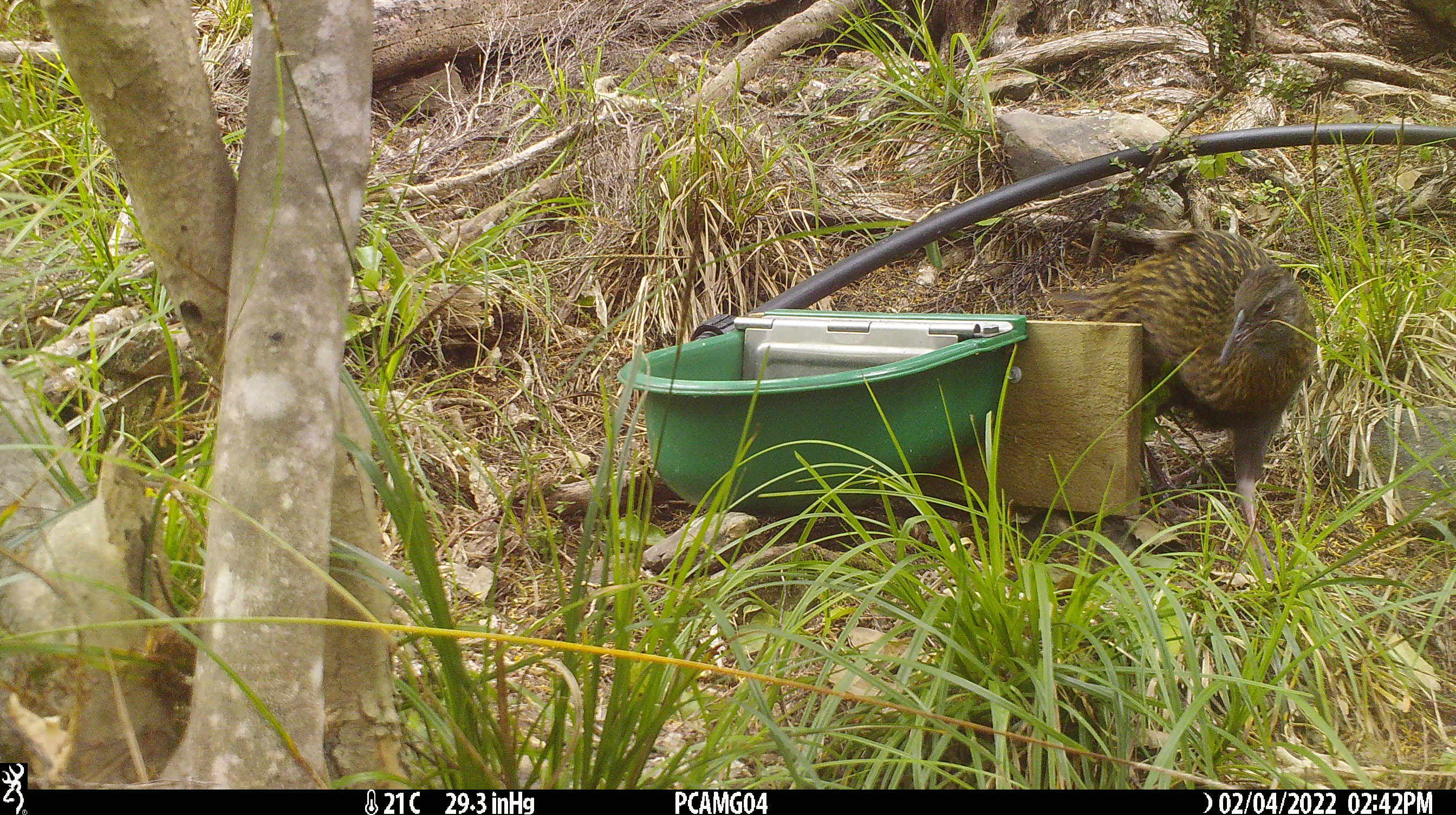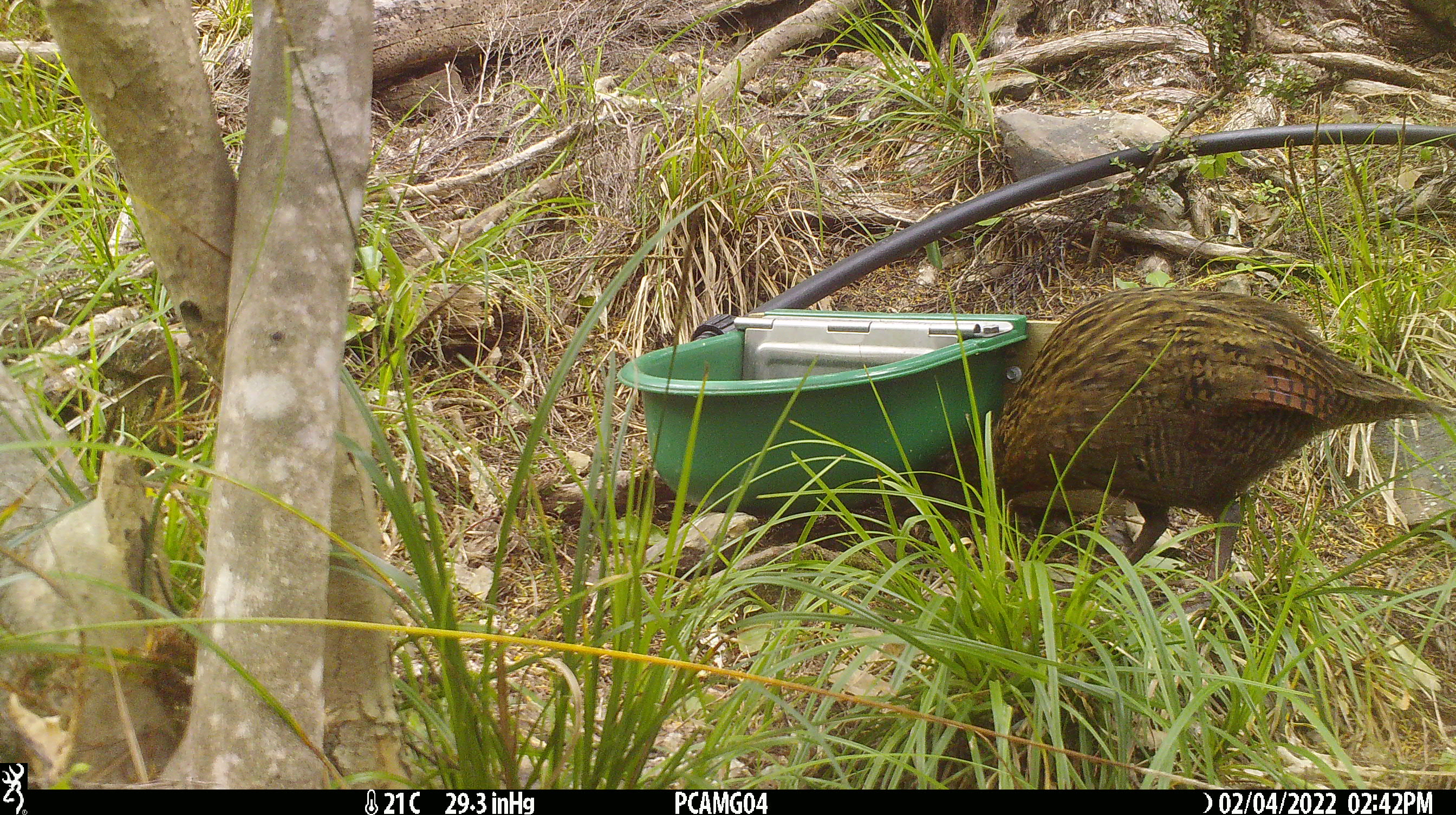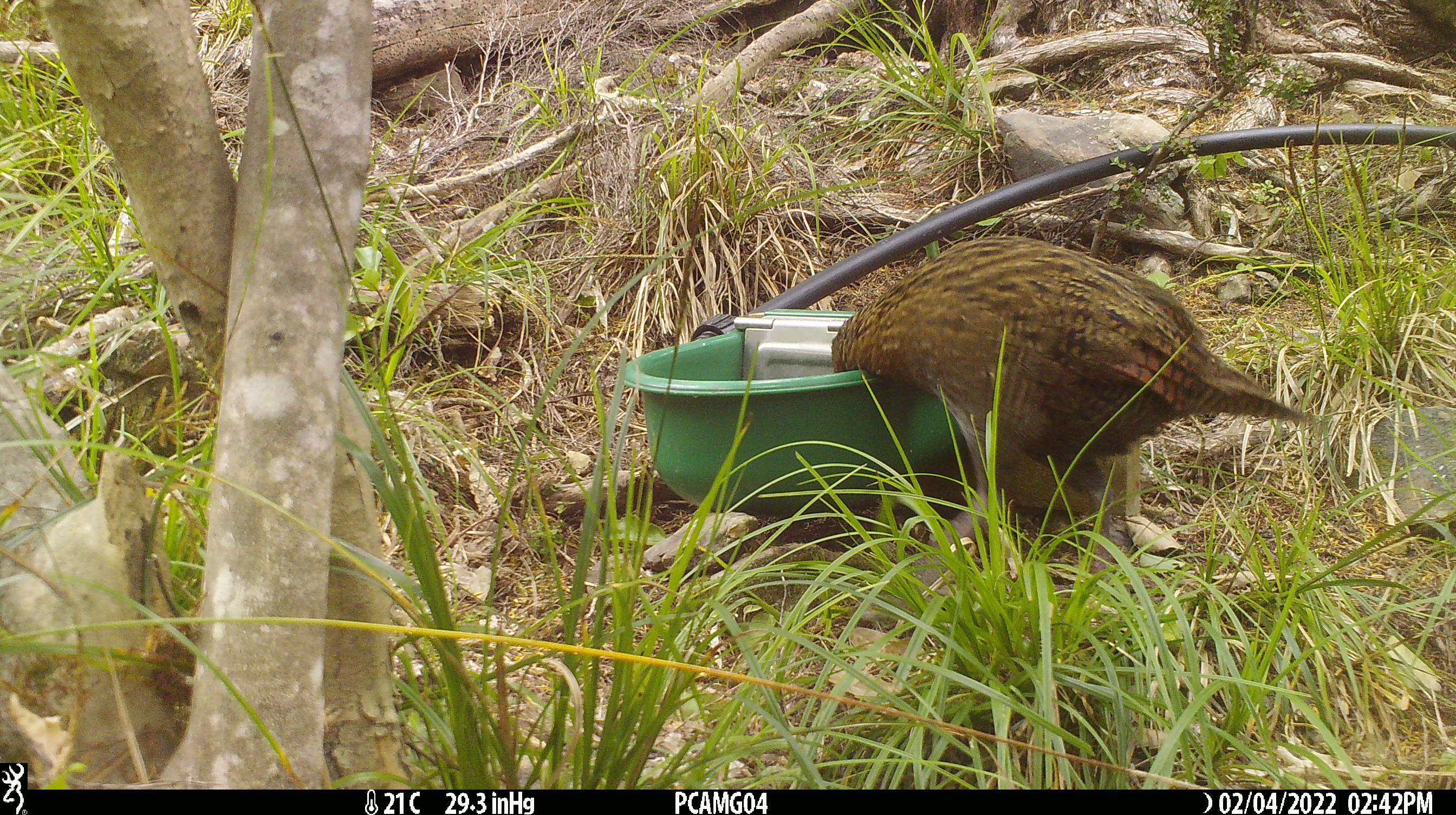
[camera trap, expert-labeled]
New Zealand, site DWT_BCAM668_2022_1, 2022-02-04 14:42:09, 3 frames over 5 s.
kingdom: Animalia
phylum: Chordata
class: Aves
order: Gruiformes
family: Rallidae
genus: Gallirallus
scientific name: Gallirallus australis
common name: weka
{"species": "weka (Gallirallus australis)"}